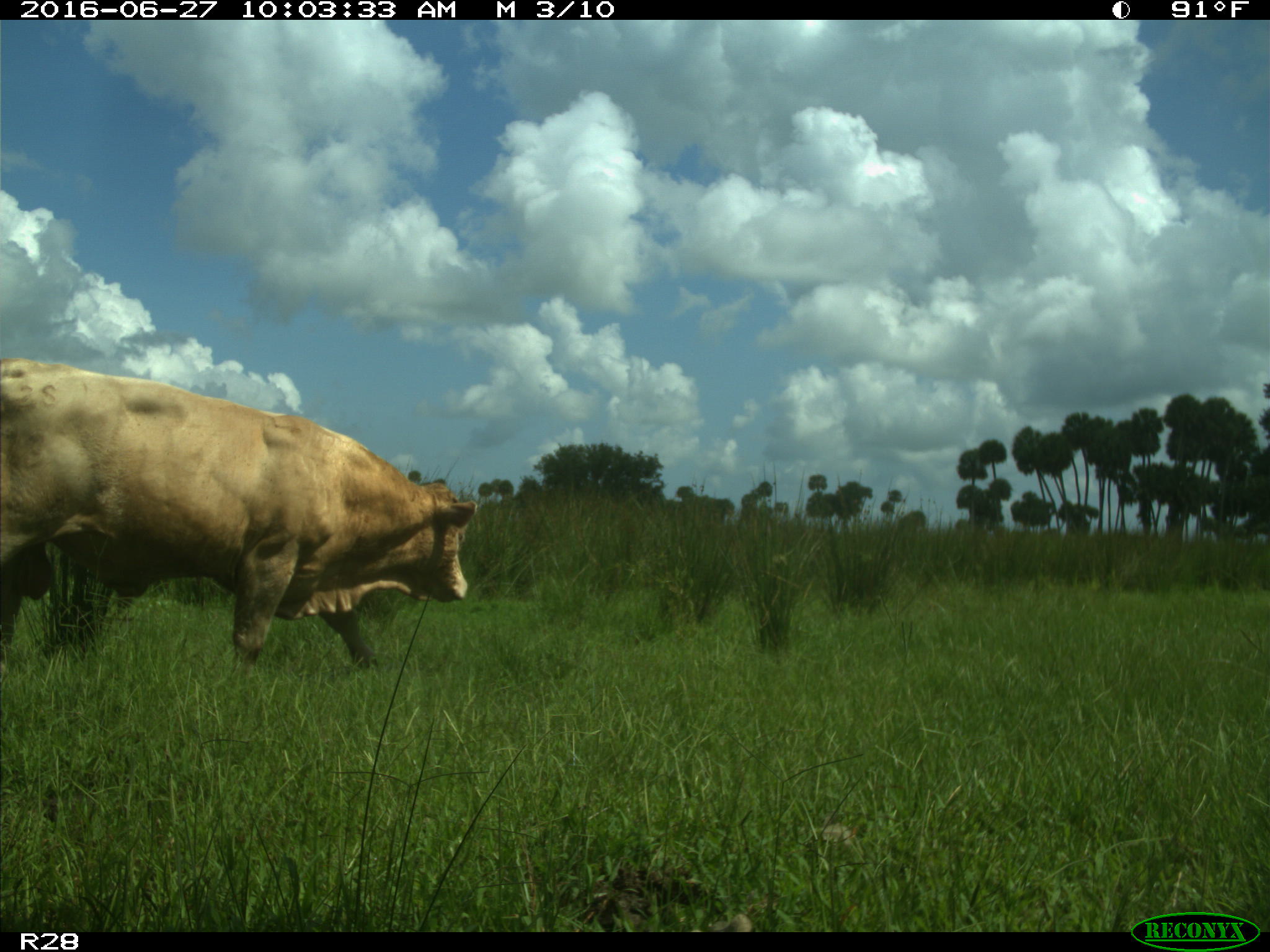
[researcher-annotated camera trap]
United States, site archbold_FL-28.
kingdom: Animalia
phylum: Chordata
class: Mammalia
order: Artiodactyla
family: Bovidae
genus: Bos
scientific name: Bos taurus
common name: domestic cow